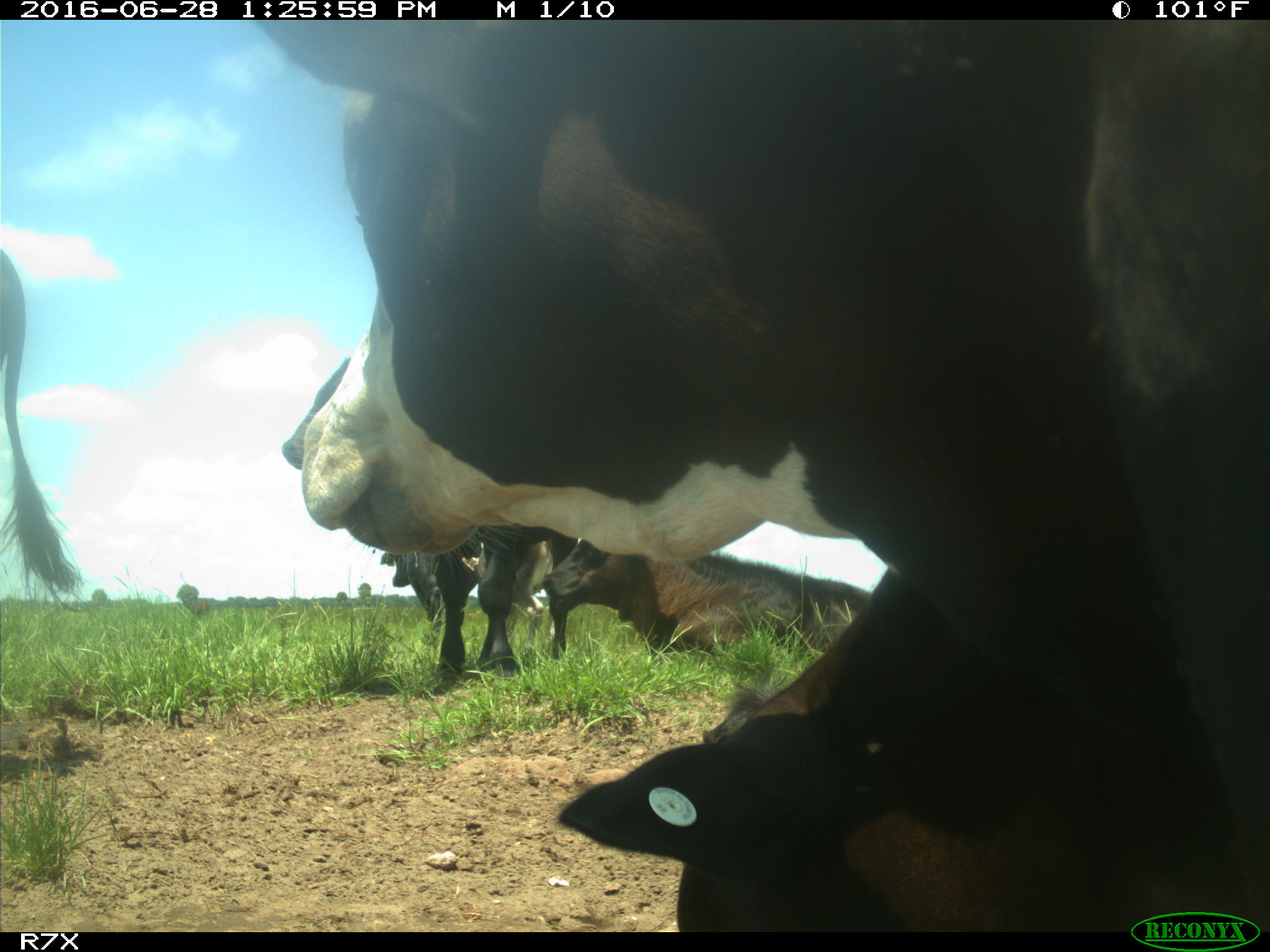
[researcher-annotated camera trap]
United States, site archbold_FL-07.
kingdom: Animalia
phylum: Chordata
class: Mammalia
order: Artiodactyla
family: Bovidae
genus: Bos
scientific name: Bos taurus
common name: domestic cow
Bos taurus (domestic cow).